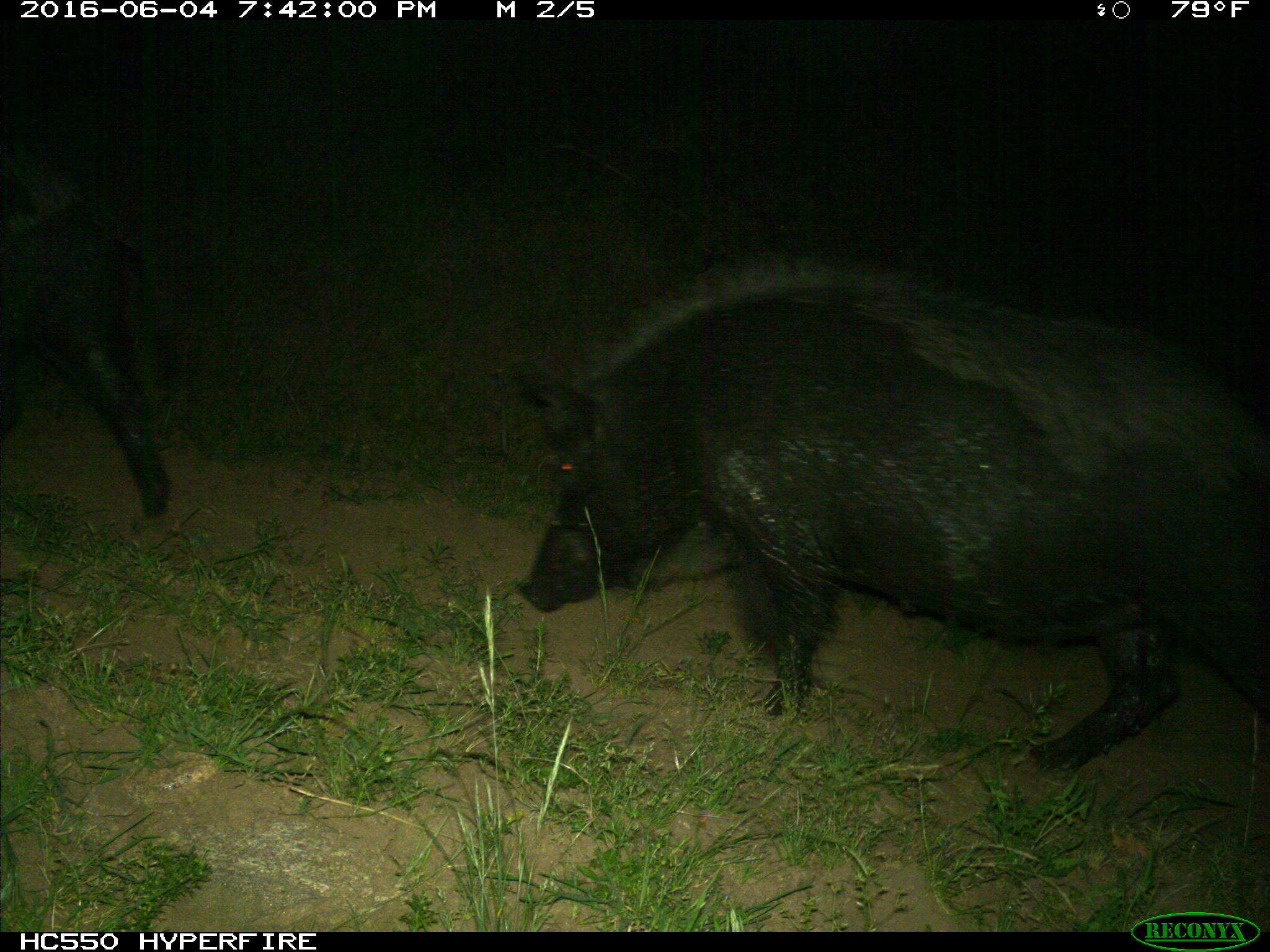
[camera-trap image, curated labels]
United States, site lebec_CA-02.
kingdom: Animalia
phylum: Chordata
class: Mammalia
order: Artiodactyla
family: Suidae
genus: Sus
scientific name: Sus scrofa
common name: wild boar